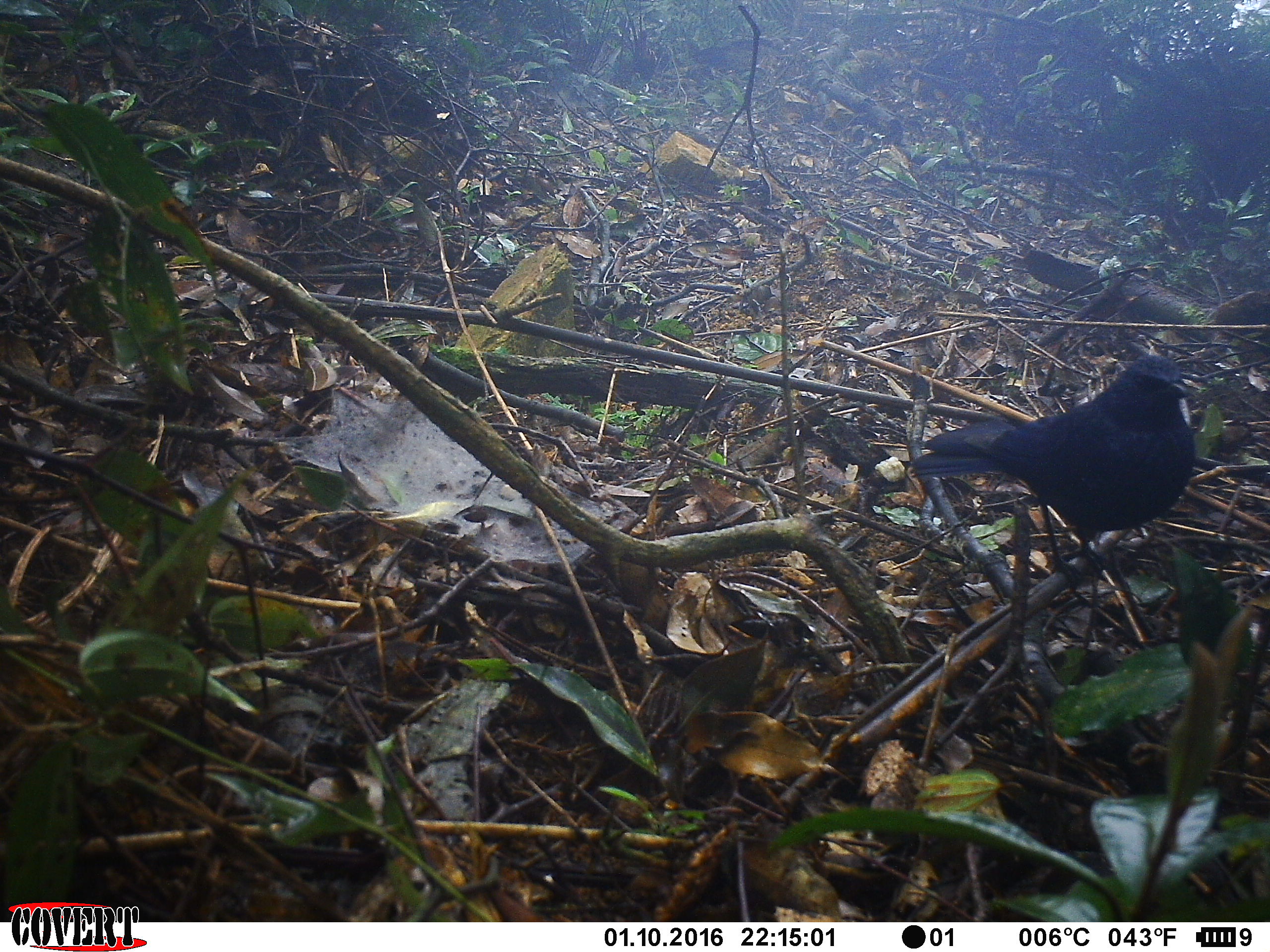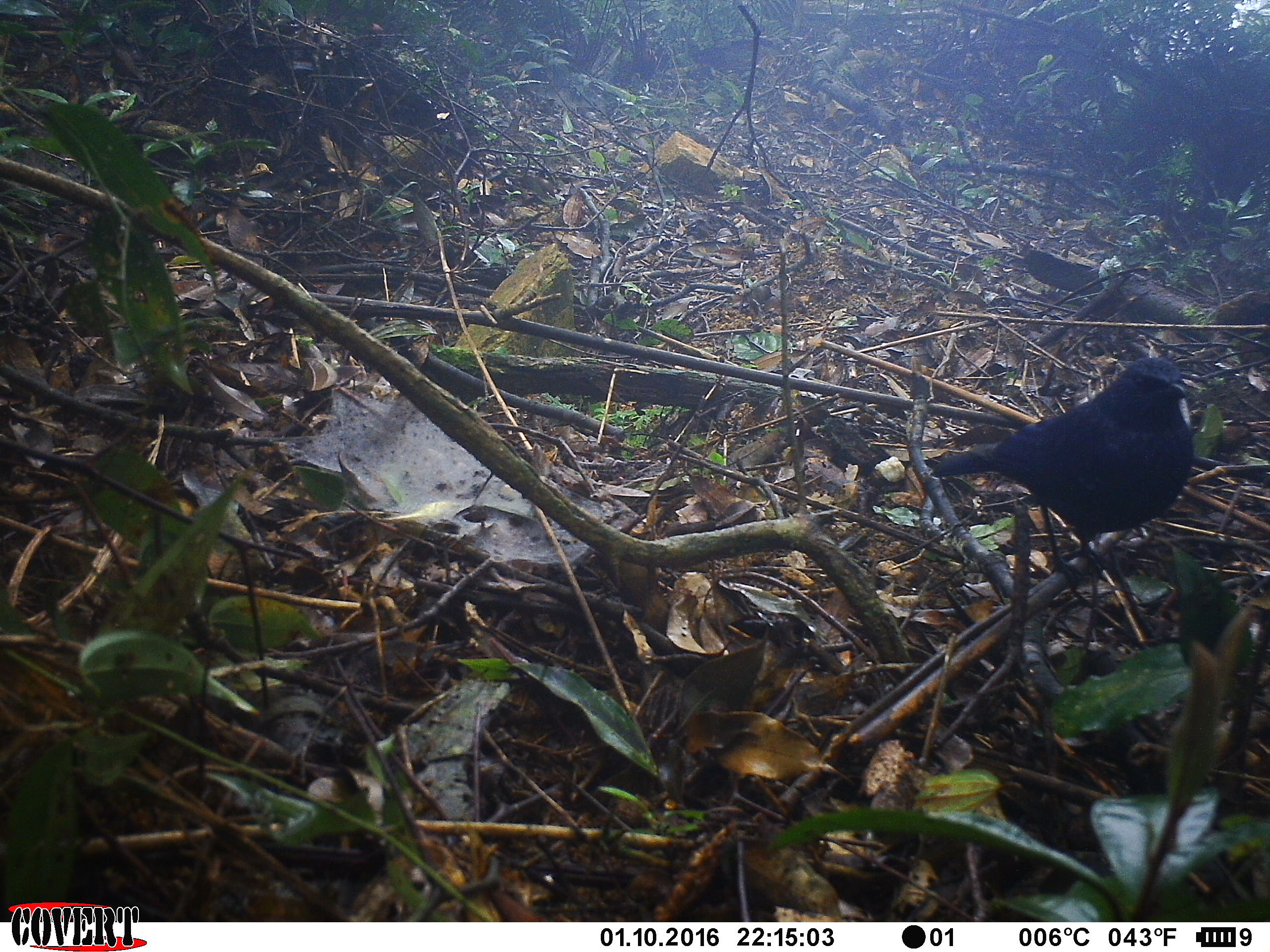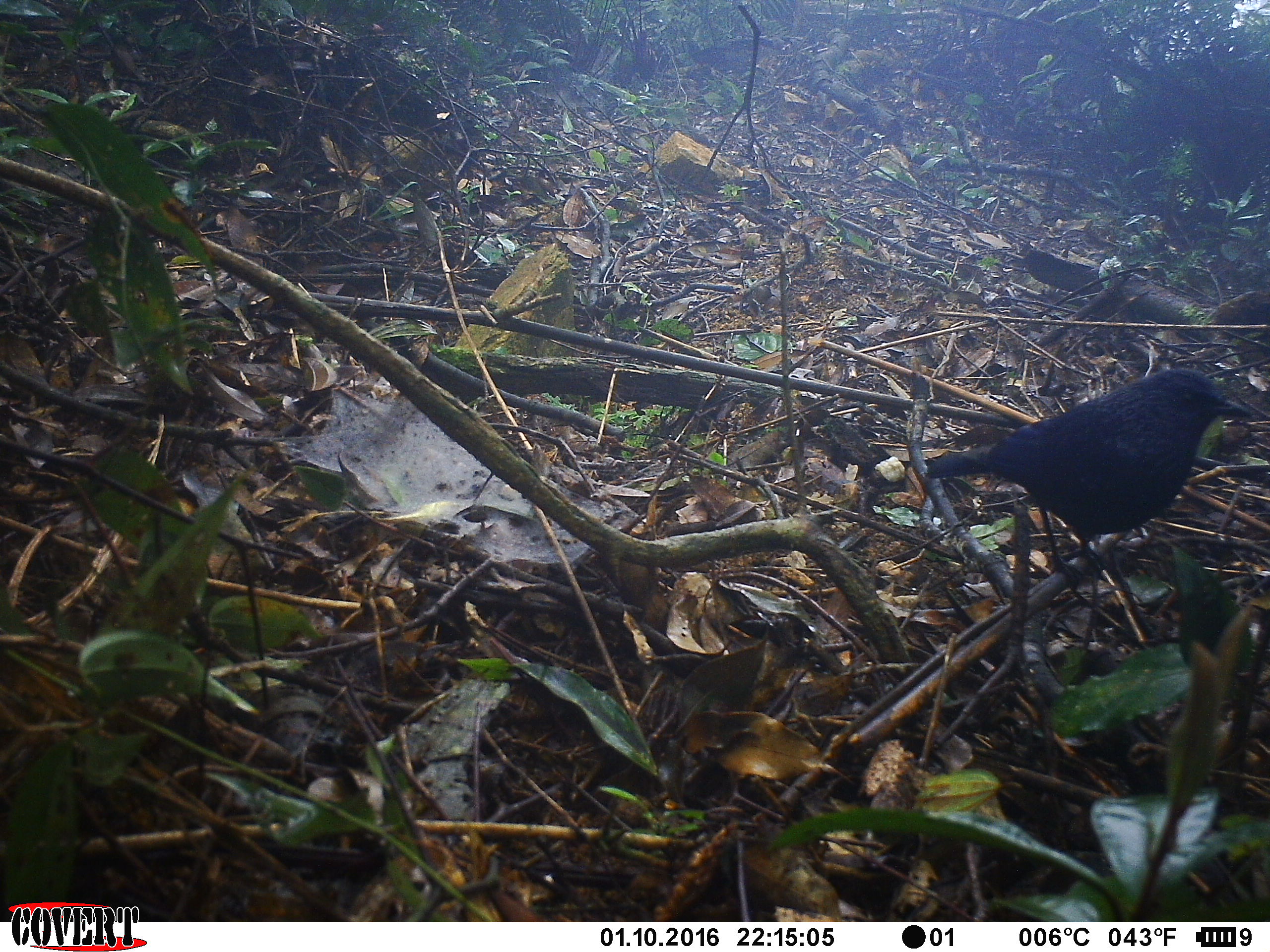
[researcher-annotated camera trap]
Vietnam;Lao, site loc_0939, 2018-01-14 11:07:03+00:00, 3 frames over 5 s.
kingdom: Animalia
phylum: Chordata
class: Aves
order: Passeriformes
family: Muscicapidae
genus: Myophonus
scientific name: Myophonus caeruleus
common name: blue whistling thrush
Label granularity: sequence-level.